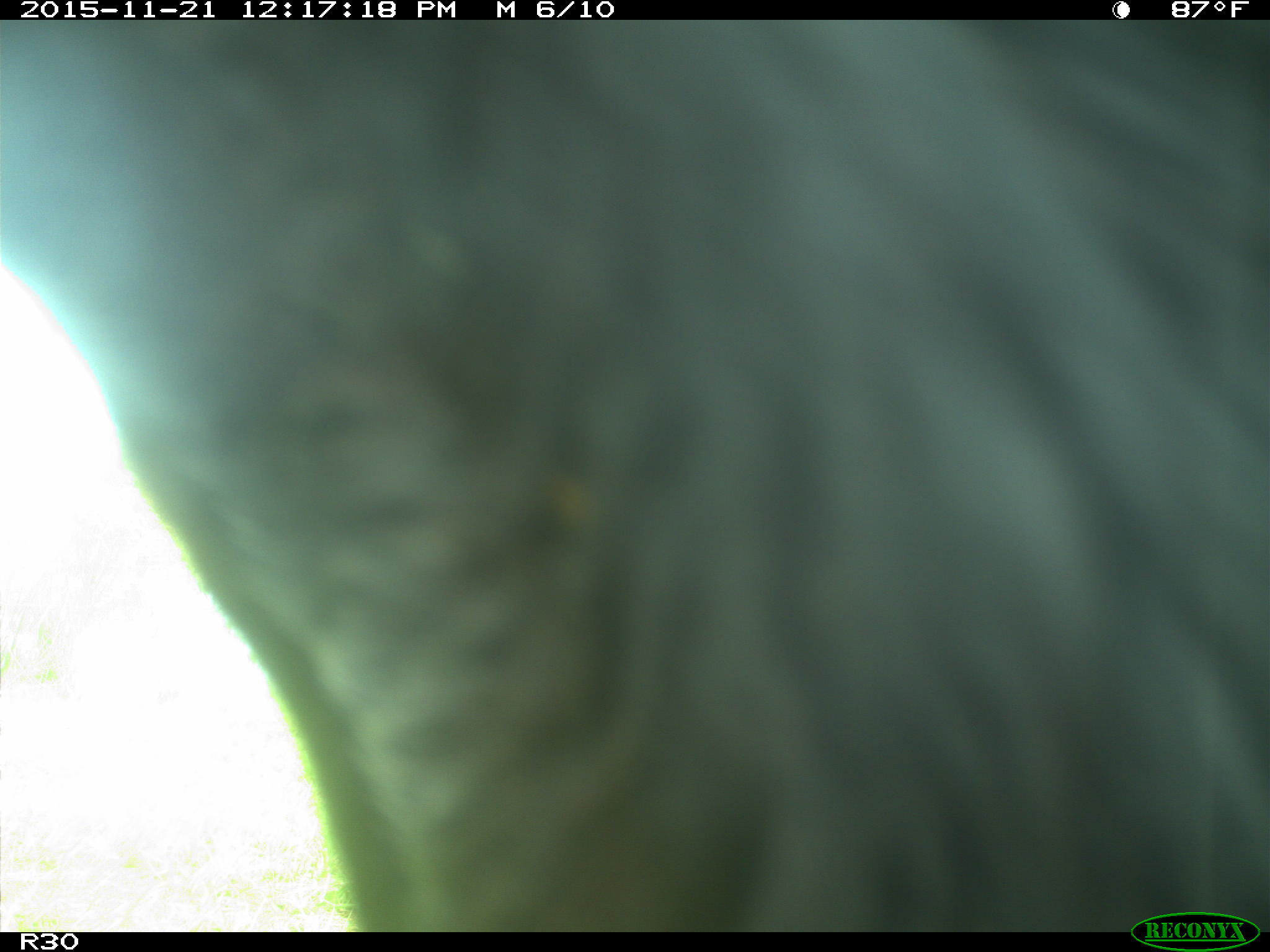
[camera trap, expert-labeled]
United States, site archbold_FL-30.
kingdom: Animalia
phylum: Chordata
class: Mammalia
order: Artiodactyla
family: Bovidae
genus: Bos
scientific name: Bos taurus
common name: domestic cow